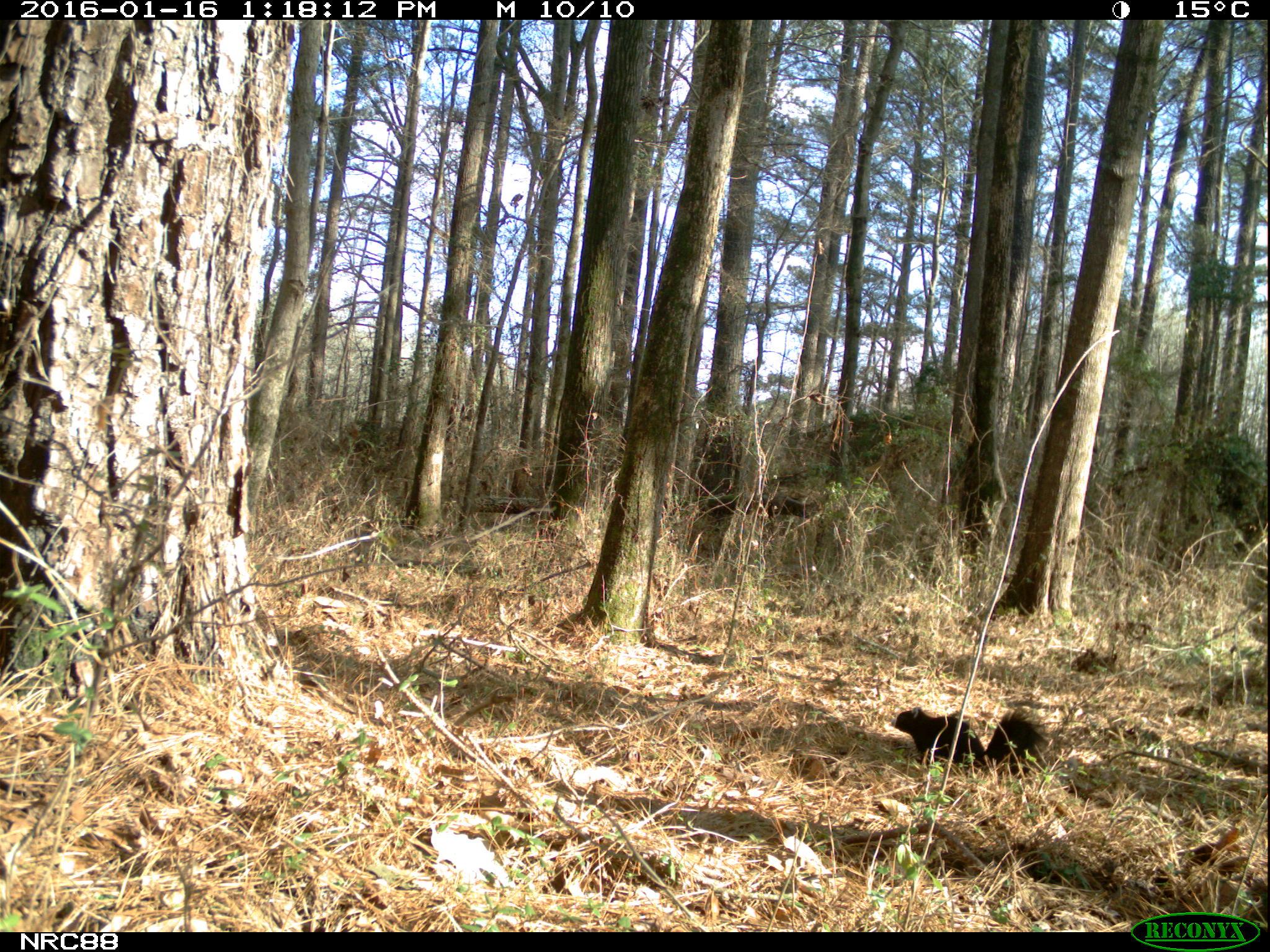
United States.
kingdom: Animalia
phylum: Chordata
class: Mammalia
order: Rodentia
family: Sciuridae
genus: Sciurus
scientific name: Sciurus niger cinereus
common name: eastern fox squirrel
Eastern Fox Squirrel (Sciurus niger cinereus).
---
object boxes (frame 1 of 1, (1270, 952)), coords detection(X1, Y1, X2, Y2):
Eastern Fox Squirrel: detection(888, 701, 1051, 775)